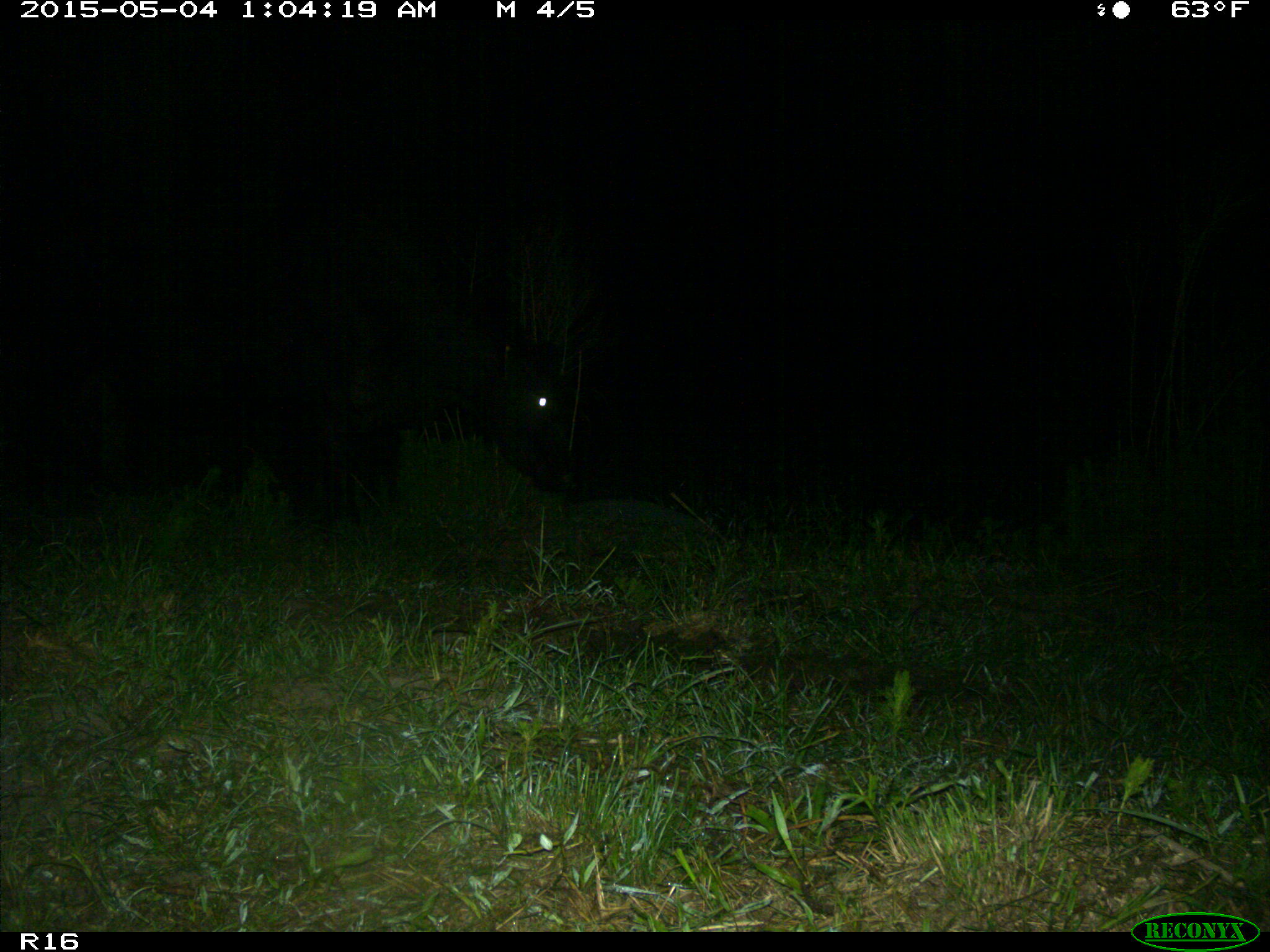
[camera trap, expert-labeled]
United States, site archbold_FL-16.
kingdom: Animalia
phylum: Chordata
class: Mammalia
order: Artiodactyla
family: Bovidae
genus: Bos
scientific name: Bos taurus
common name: domestic cow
Bos taurus (domestic cow).